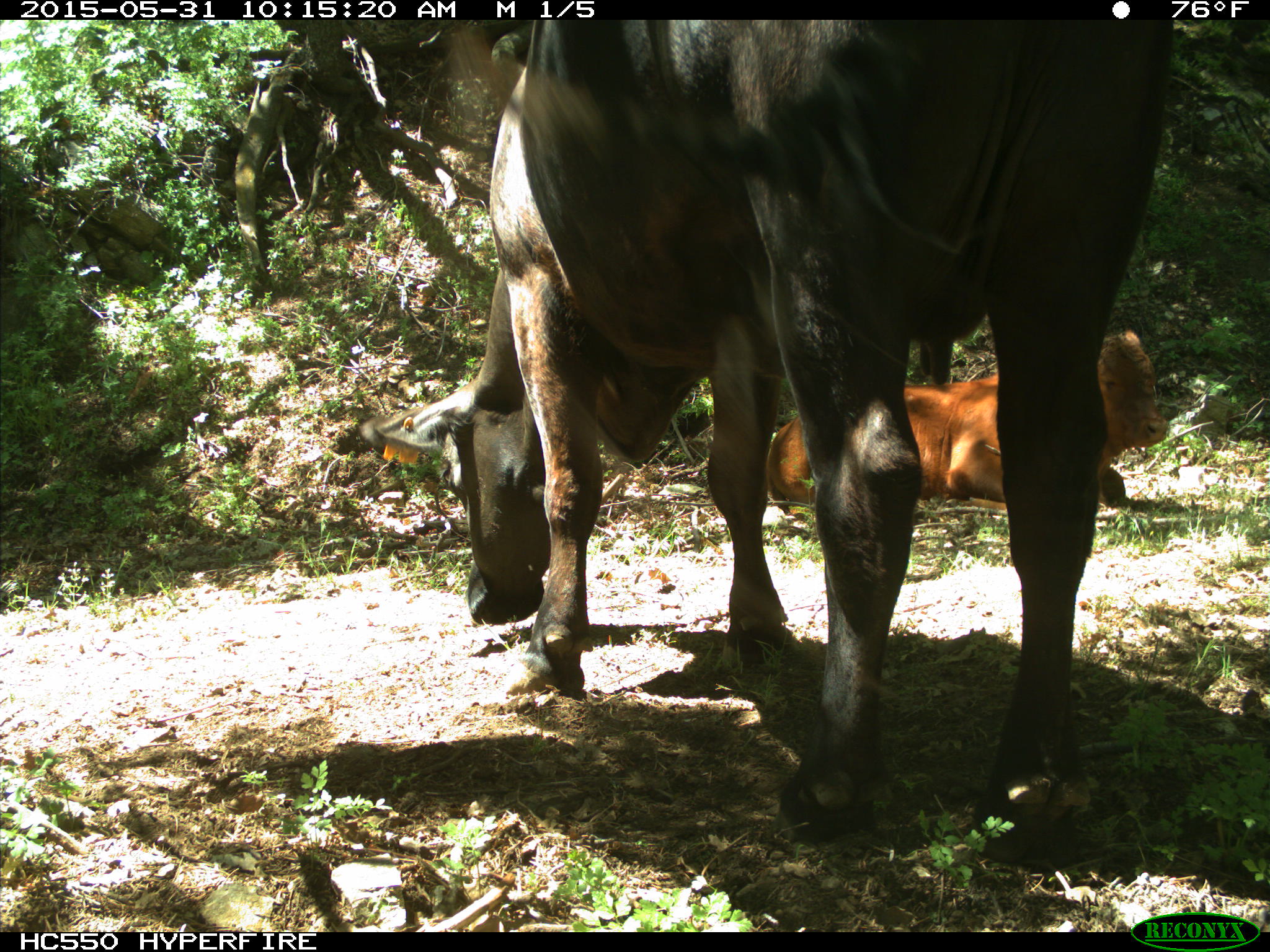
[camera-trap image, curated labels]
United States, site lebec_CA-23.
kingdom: Animalia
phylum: Chordata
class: Mammalia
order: Artiodactyla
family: Bovidae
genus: Bos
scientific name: Bos taurus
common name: domestic cow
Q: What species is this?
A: Bos taurus (domestic cow).